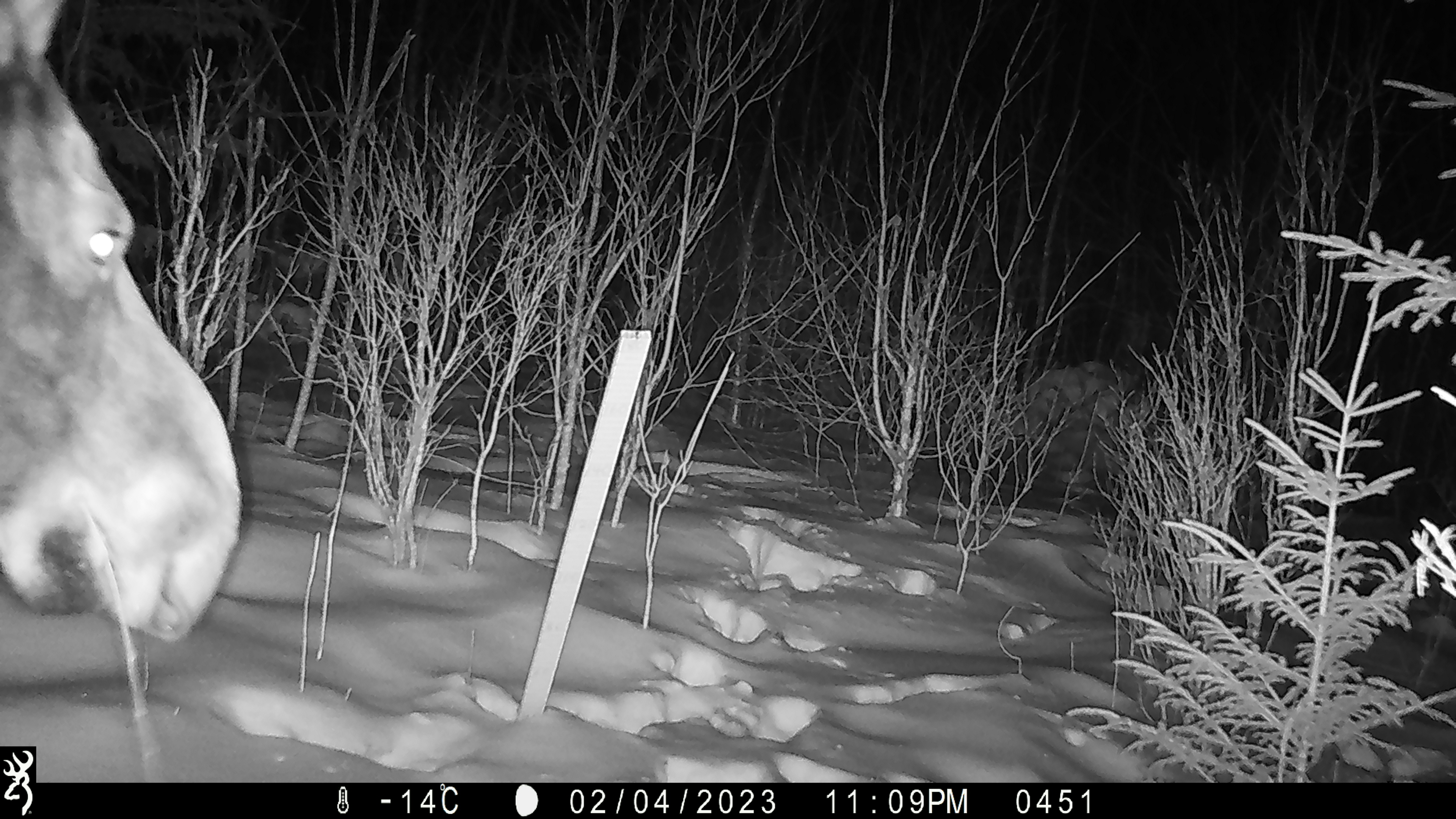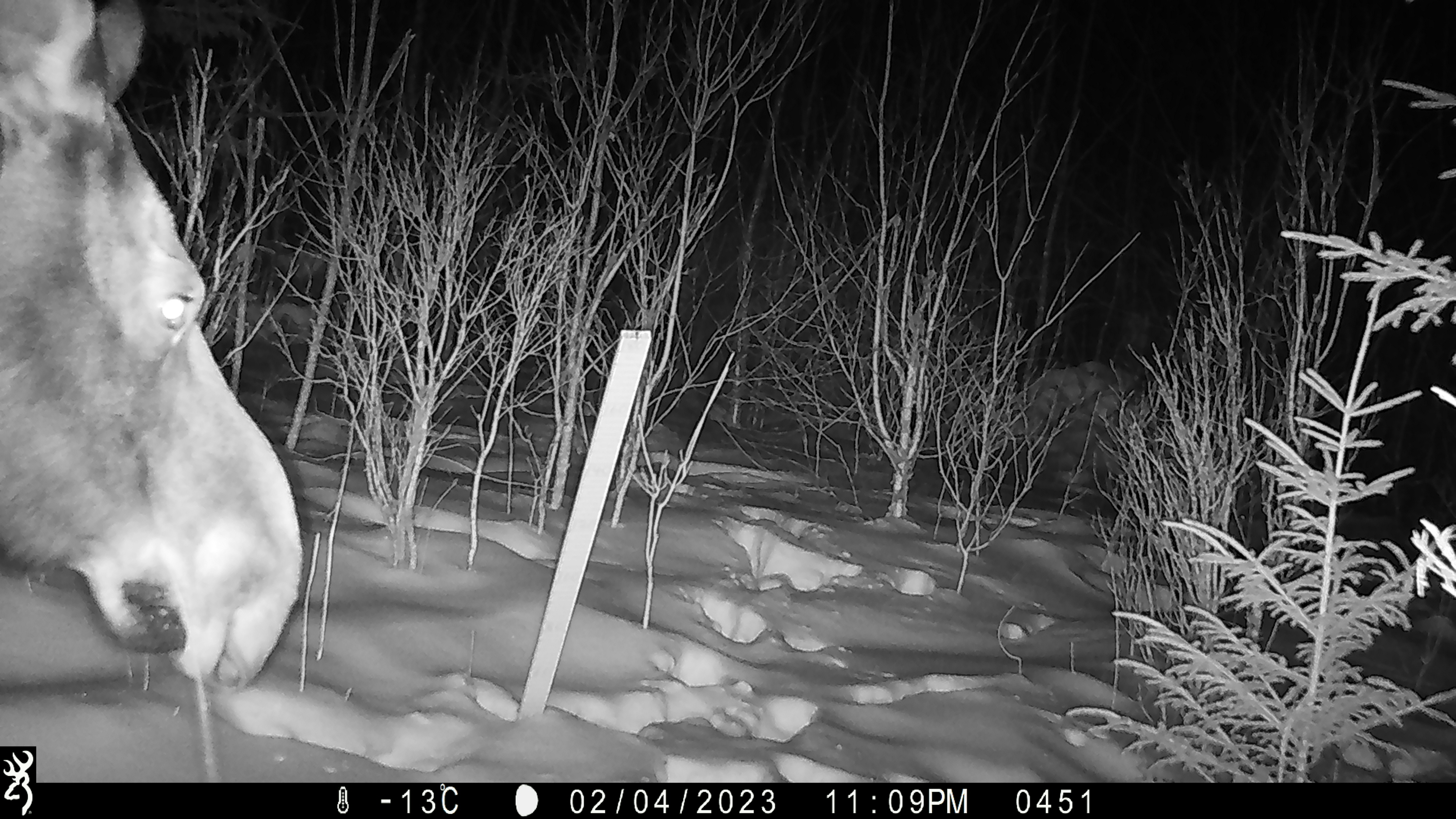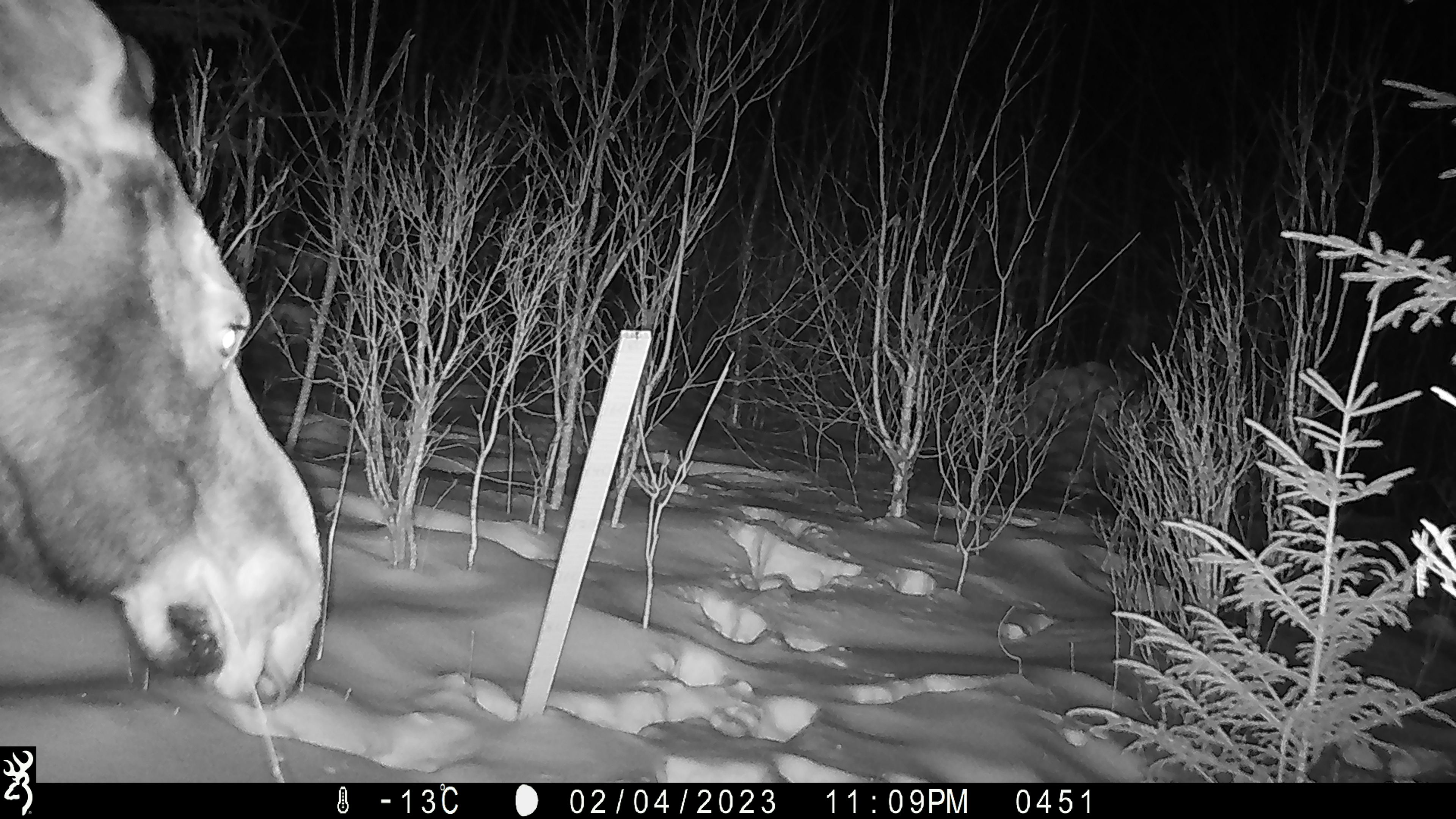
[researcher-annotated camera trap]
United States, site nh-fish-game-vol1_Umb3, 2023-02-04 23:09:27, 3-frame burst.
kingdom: Animalia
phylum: Chordata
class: Mammalia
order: Artiodactyla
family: Cervidae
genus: Alces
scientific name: Alces alces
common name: moose